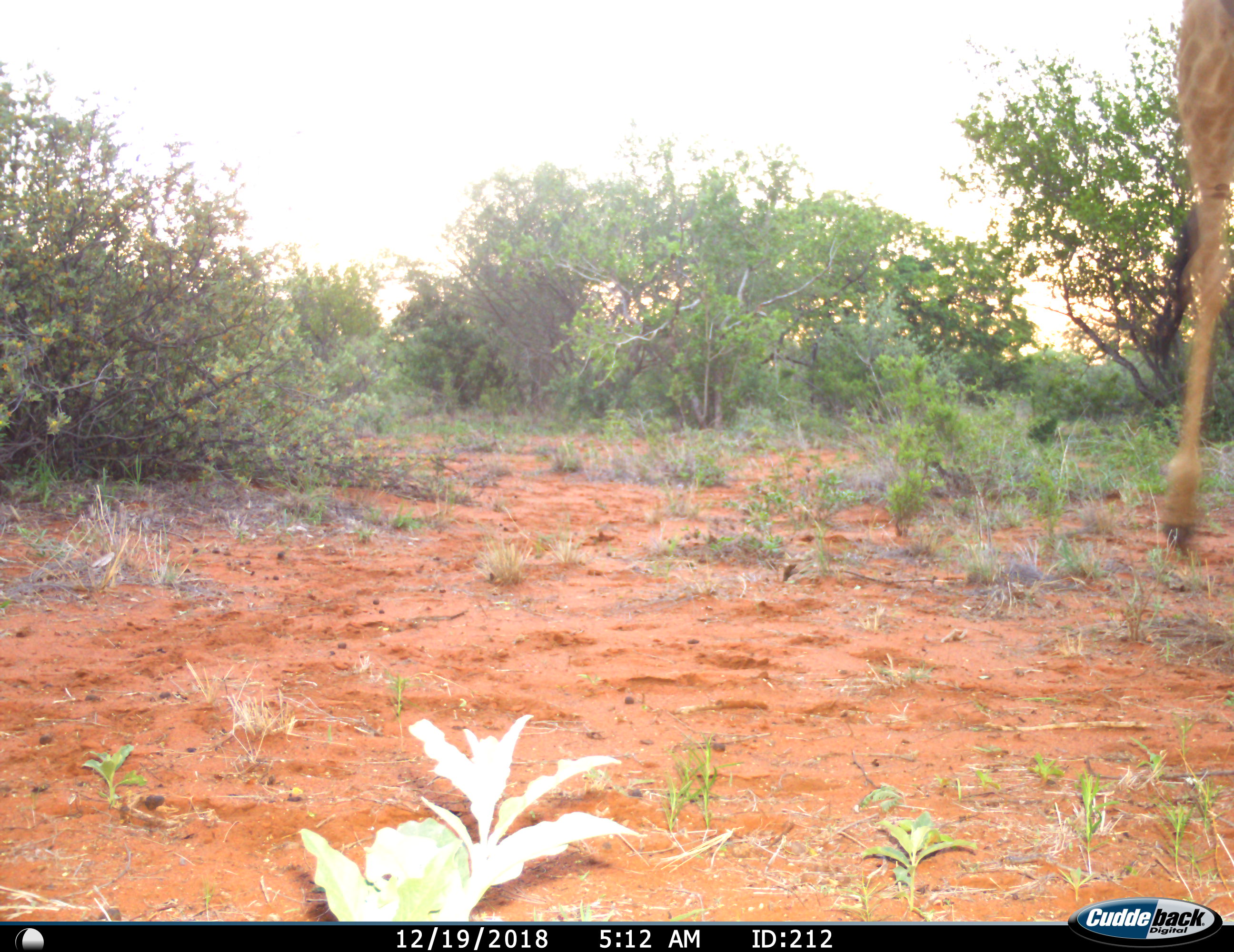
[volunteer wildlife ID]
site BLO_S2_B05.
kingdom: Animalia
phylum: Chordata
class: Mammalia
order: Artiodactyla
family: Giraffidae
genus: Giraffa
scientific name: Giraffa camelopardalis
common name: giraffe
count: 1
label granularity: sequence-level